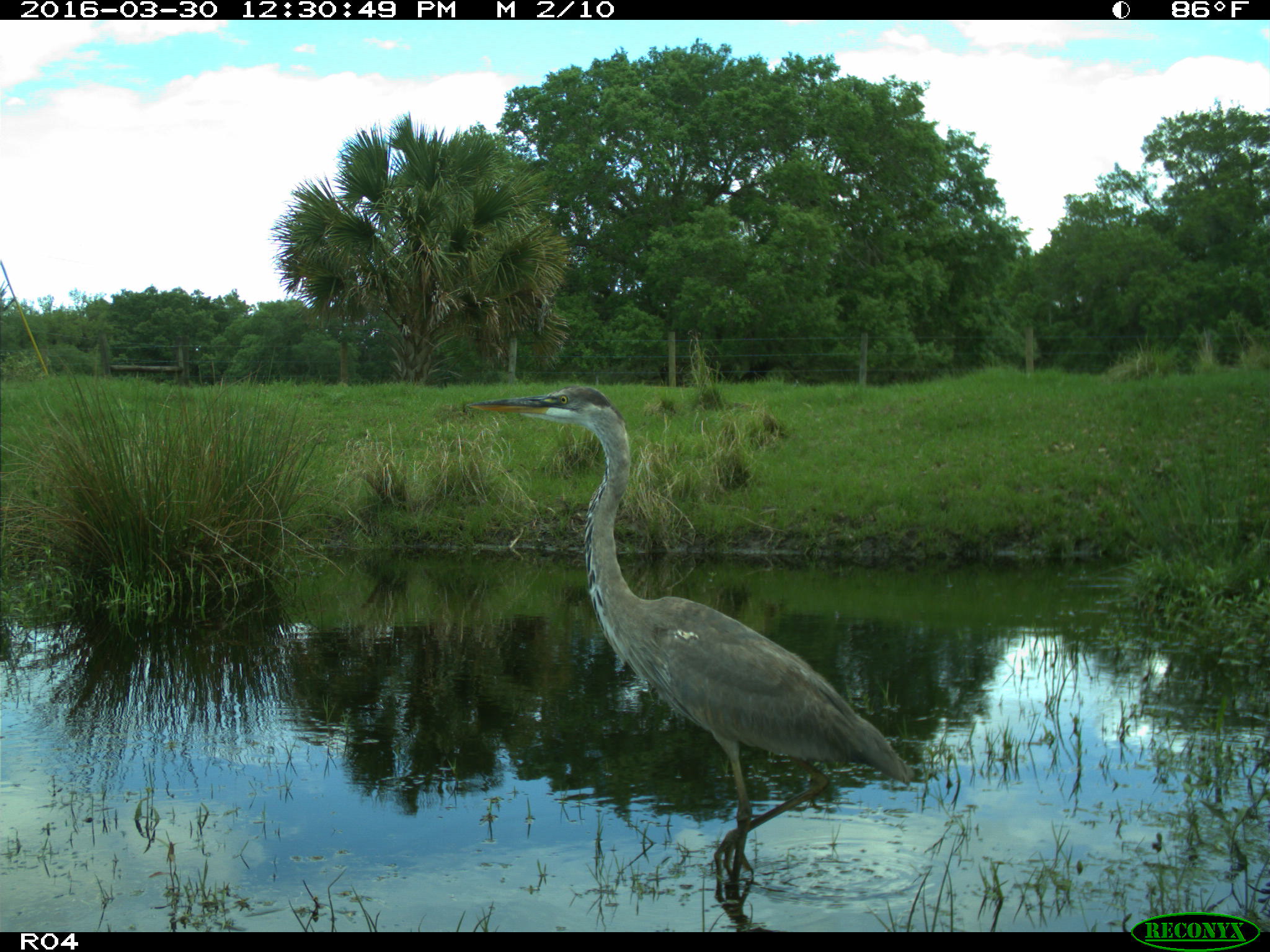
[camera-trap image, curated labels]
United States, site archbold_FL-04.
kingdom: Animalia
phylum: Chordata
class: Aves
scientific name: Aves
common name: birds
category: unidentified bird